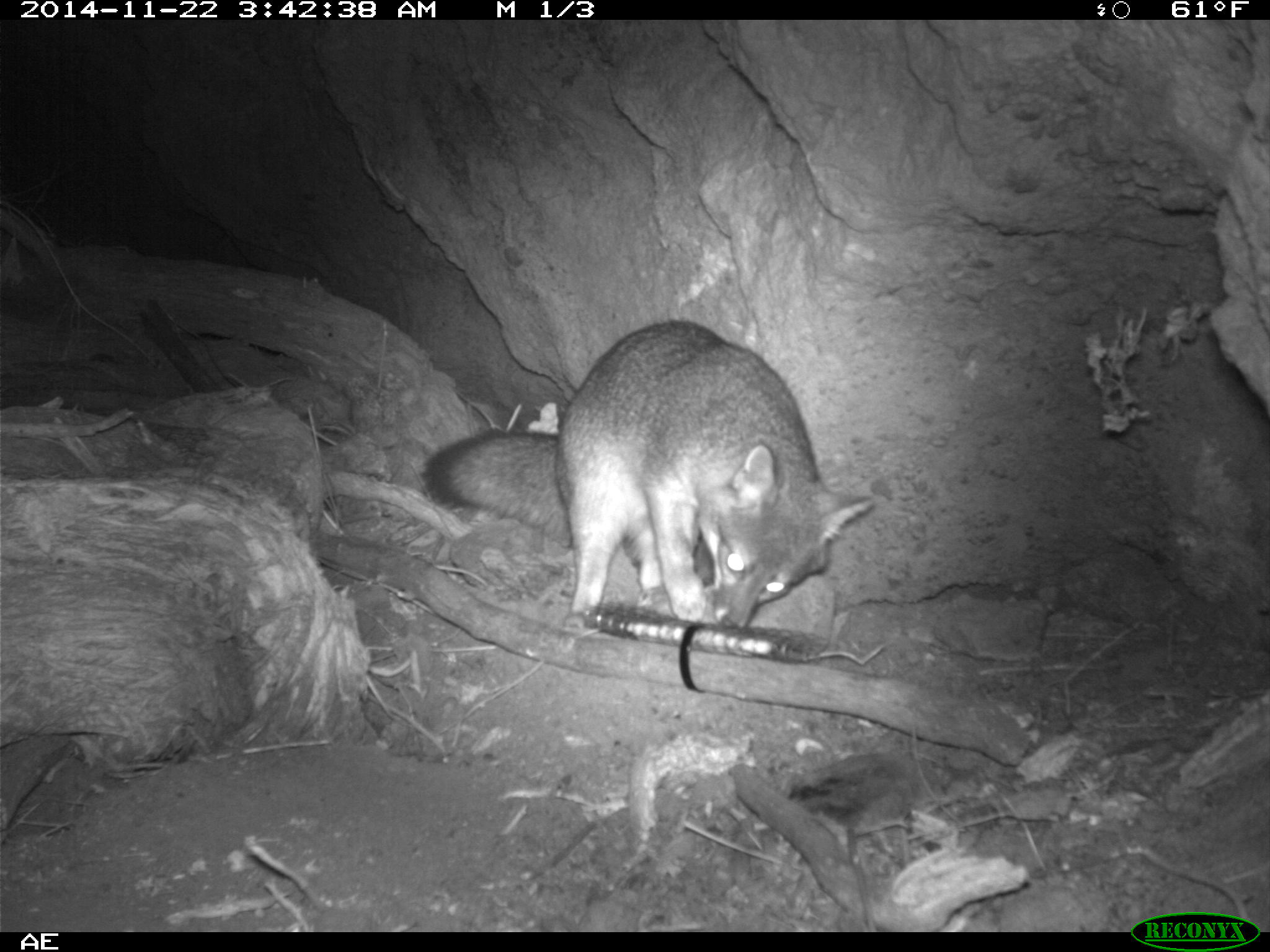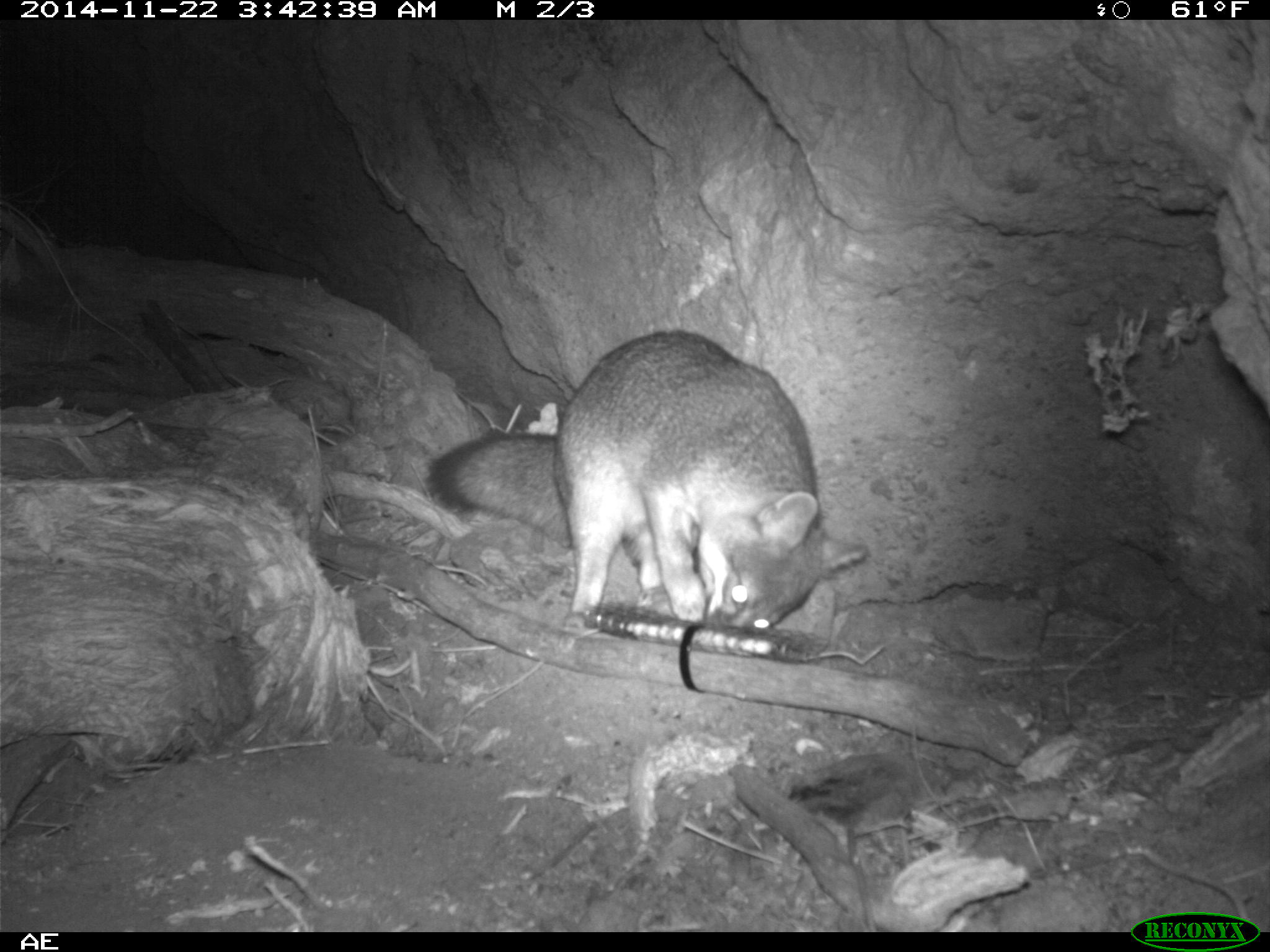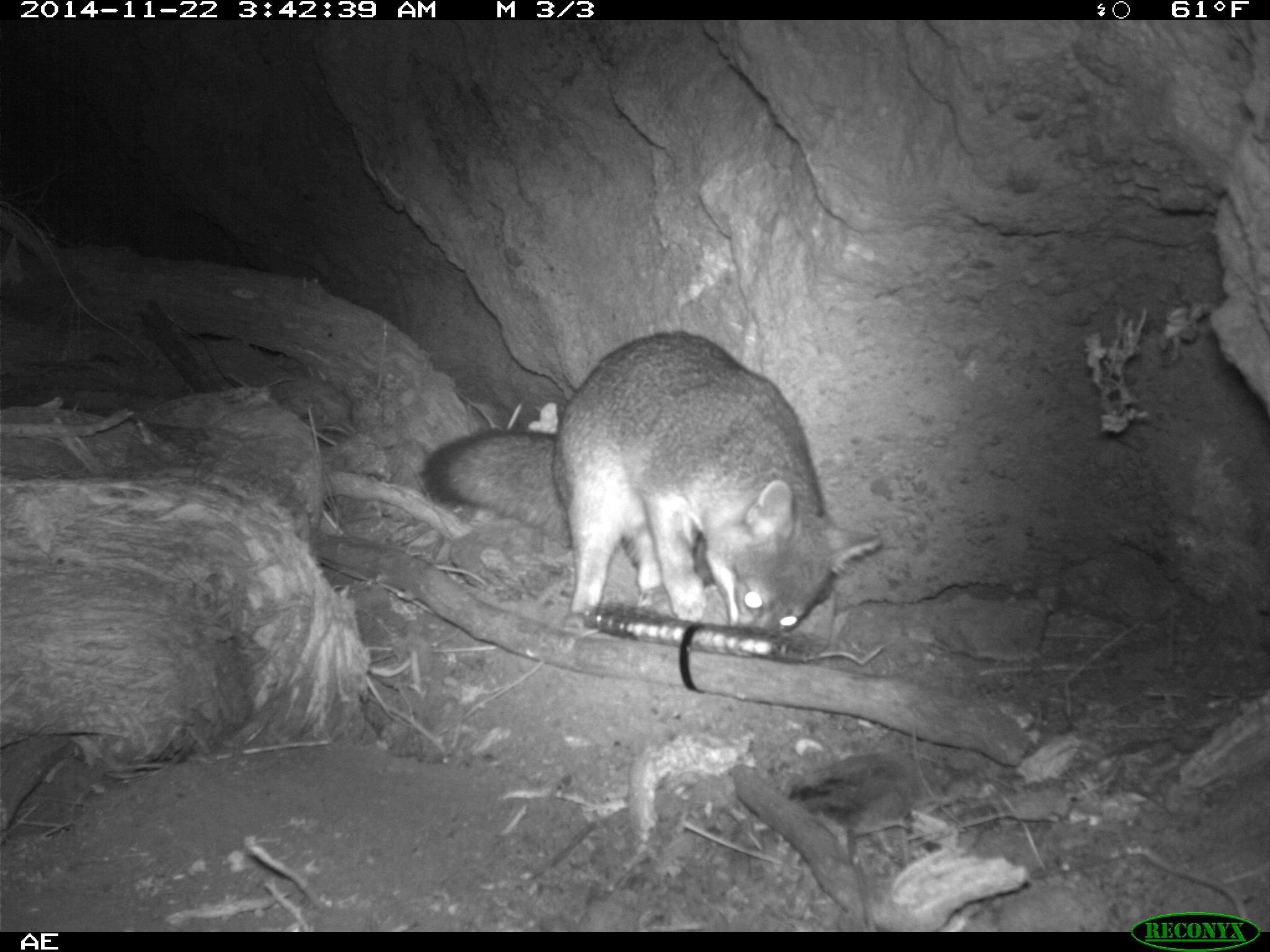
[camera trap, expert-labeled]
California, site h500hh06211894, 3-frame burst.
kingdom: Animalia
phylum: Chordata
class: Mammalia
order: Carnivora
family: Canidae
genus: Urocyon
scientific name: Urocyon littoralis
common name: island fox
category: fox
Fox (island fox) (Urocyon littoralis).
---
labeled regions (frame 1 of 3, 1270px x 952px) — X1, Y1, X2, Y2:
fox: 420, 319, 873, 630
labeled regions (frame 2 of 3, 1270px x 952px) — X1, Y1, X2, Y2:
fox: 424, 330, 868, 635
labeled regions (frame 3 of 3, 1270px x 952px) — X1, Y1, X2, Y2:
fox: 420, 331, 883, 629